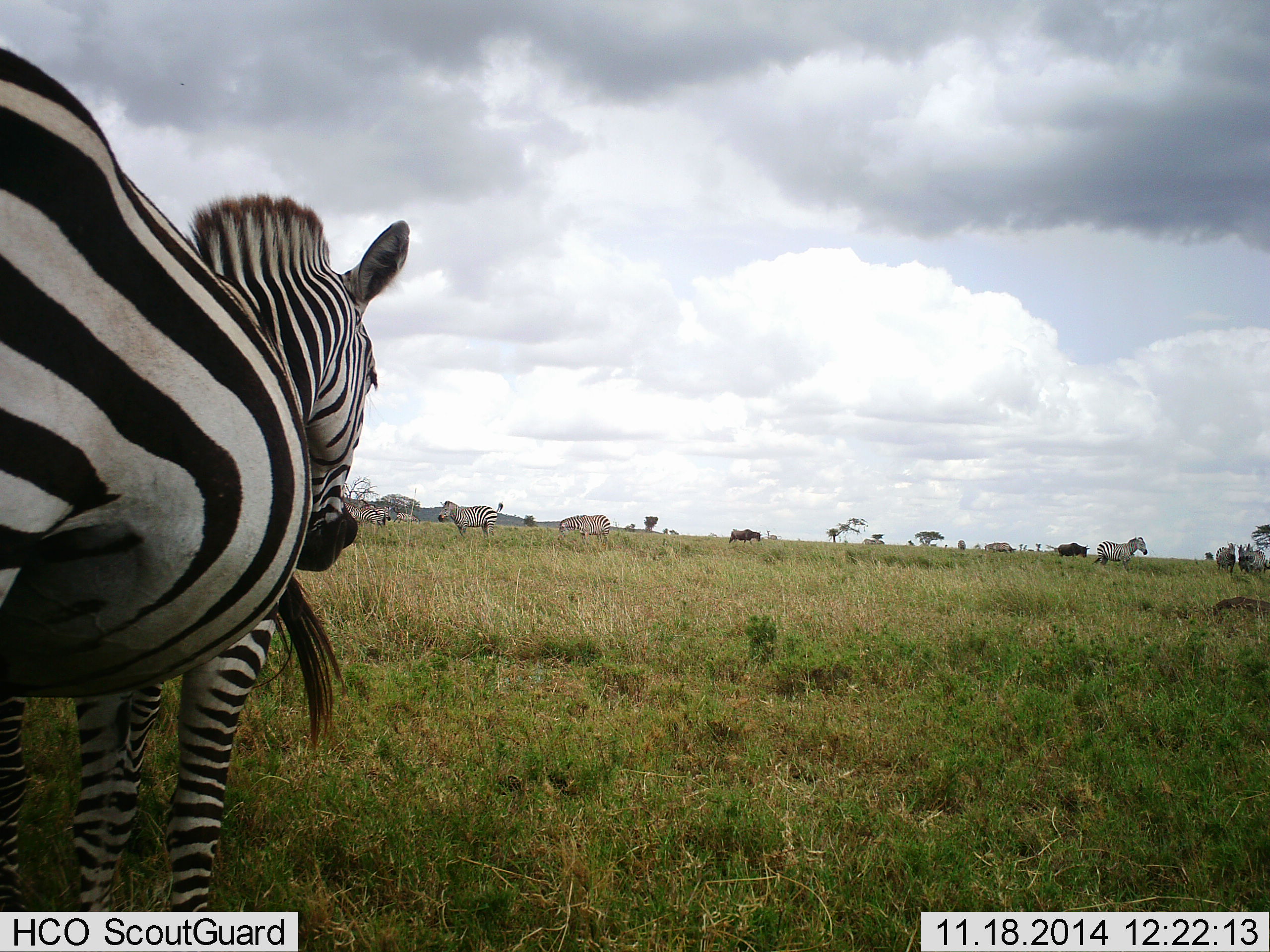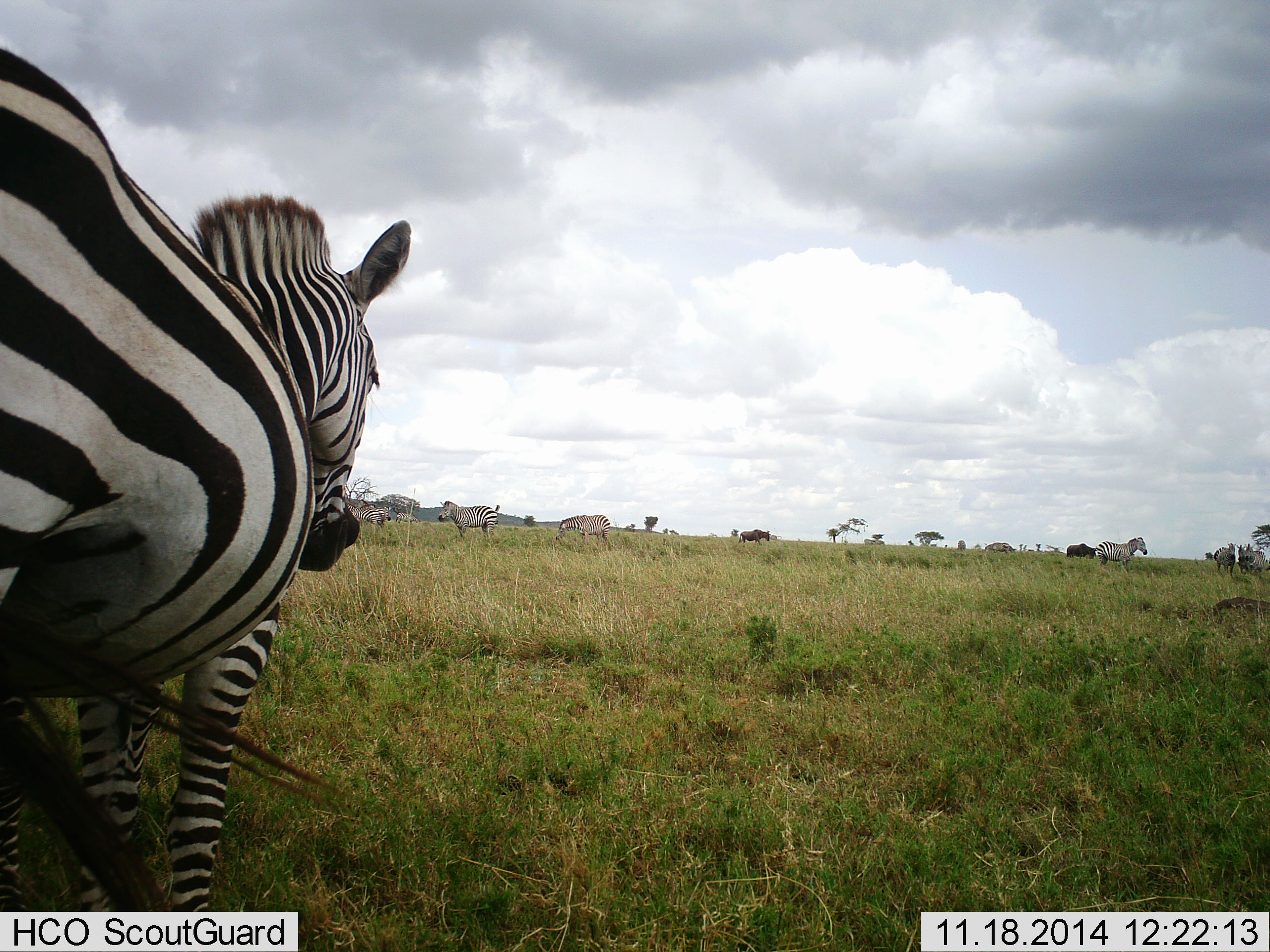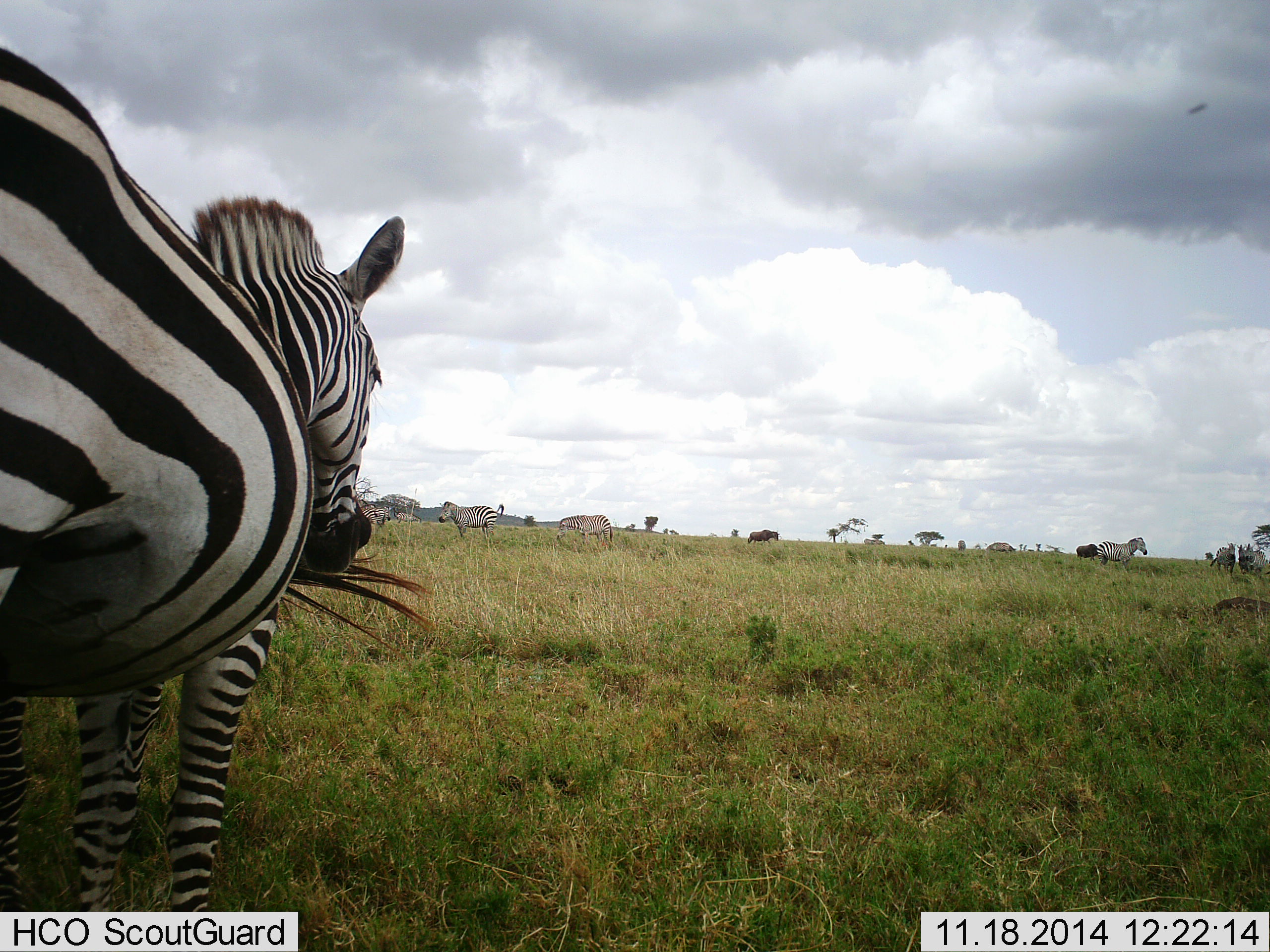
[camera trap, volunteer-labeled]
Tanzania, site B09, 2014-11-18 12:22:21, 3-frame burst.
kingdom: Animalia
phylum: Chordata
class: Mammalia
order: Artiodactyla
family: Bovidae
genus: Connochaetes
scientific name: Connochaetes taurinus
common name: blue wildebeest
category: wildebeest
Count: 2.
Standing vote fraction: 20%.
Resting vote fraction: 0%.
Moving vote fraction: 100%.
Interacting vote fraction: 0%.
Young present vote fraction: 0%.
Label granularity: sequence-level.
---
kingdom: Animalia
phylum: Chordata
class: Mammalia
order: Perissodactyla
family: Equidae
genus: Equus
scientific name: Equus quagga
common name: plains zebra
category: zebra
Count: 8.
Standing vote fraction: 92%.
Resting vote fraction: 8%.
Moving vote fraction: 31%.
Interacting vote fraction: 15%.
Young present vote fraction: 0%.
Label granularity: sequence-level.